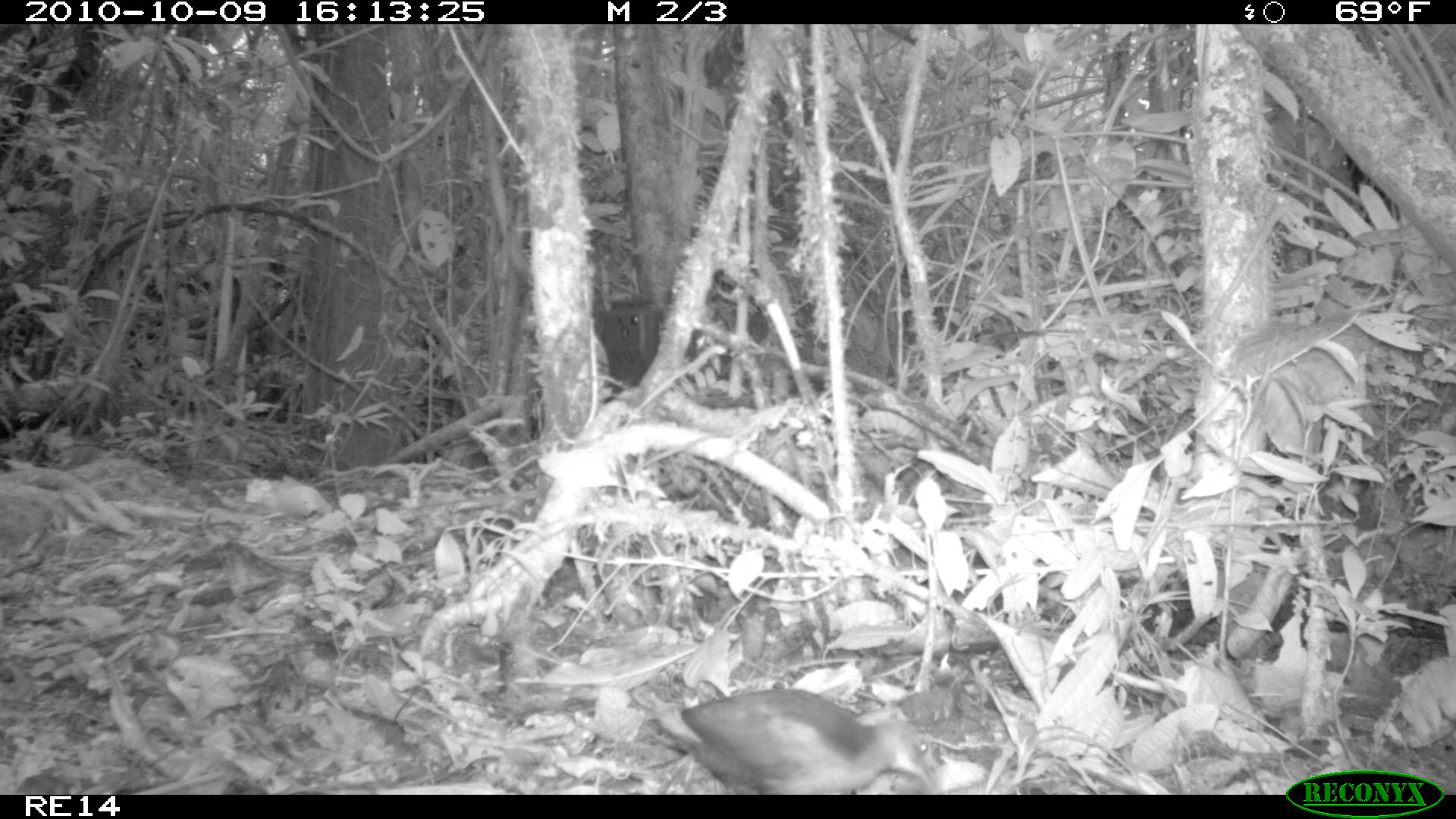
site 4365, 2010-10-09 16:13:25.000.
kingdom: Animalia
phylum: Chordata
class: Aves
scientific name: Aves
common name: bird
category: unknown bird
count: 1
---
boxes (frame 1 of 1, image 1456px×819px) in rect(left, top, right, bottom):
unknown bird: rect(631, 686, 937, 795)